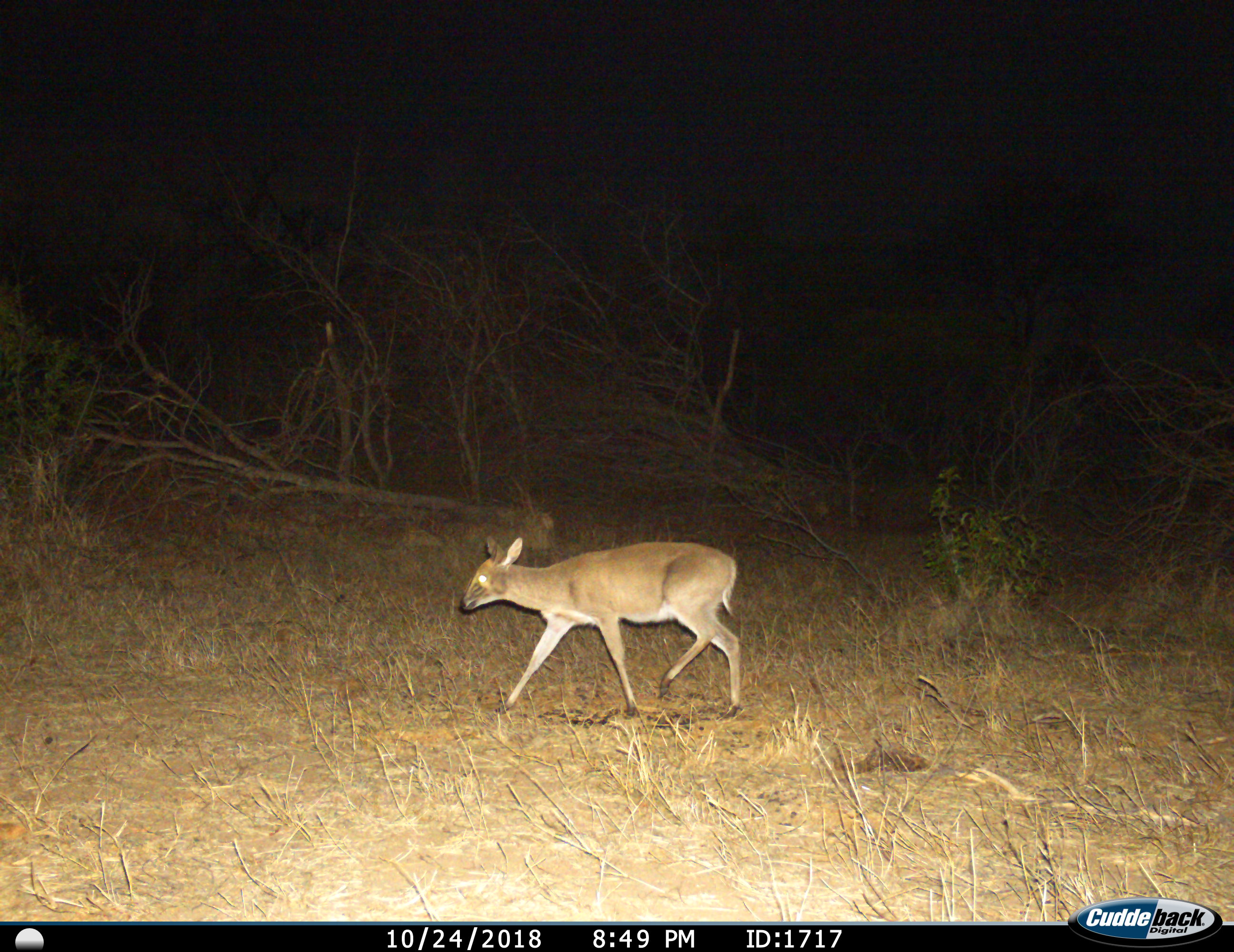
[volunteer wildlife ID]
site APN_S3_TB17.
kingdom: Animalia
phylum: Chordata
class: Mammalia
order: Artiodactyla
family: Bovidae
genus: Sylvicapra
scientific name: Sylvicapra grimmia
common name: common duiker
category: duikercommongrey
Duikercommongrey (common duiker) (Sylvicapra grimmia), count 1. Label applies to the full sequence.